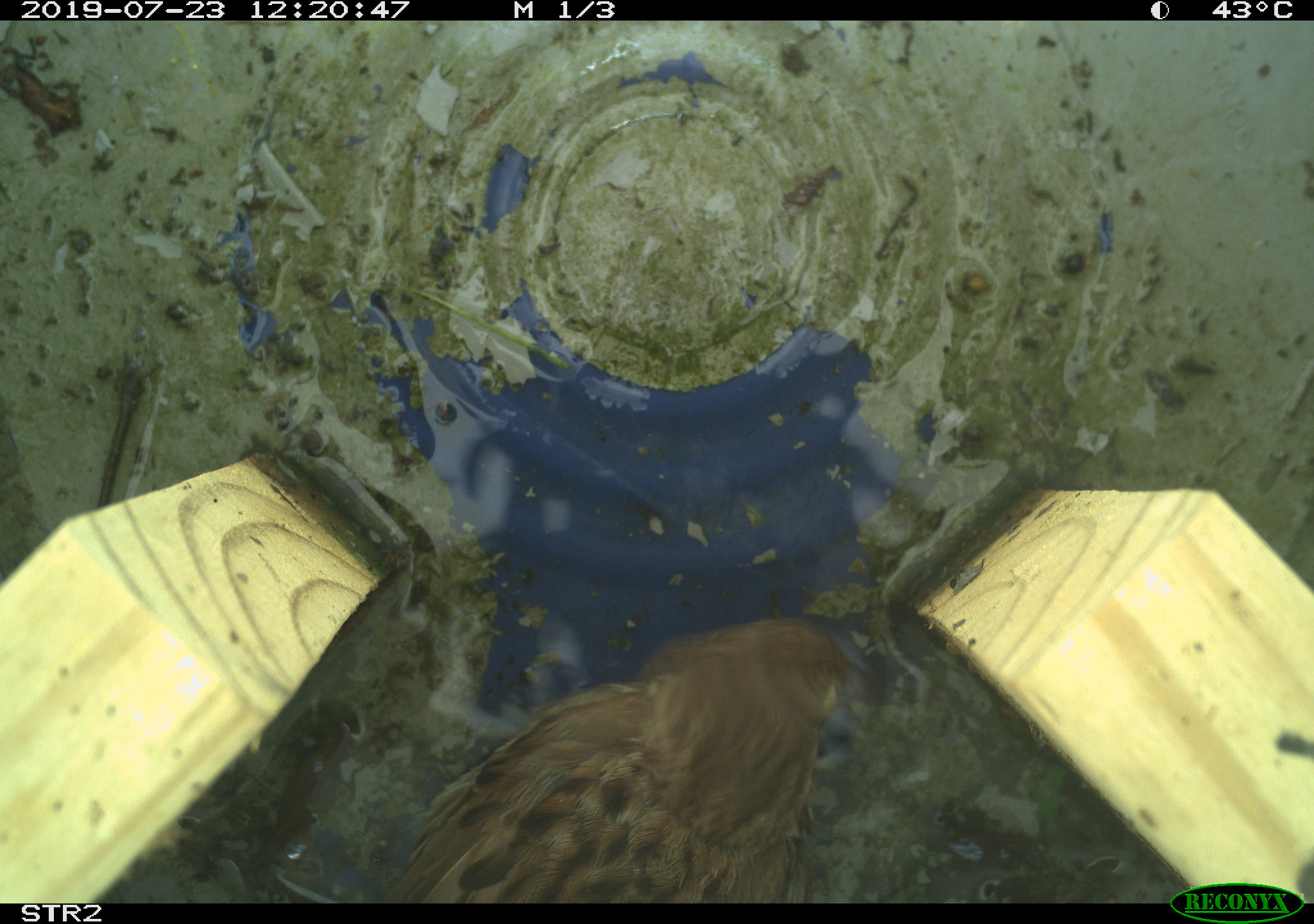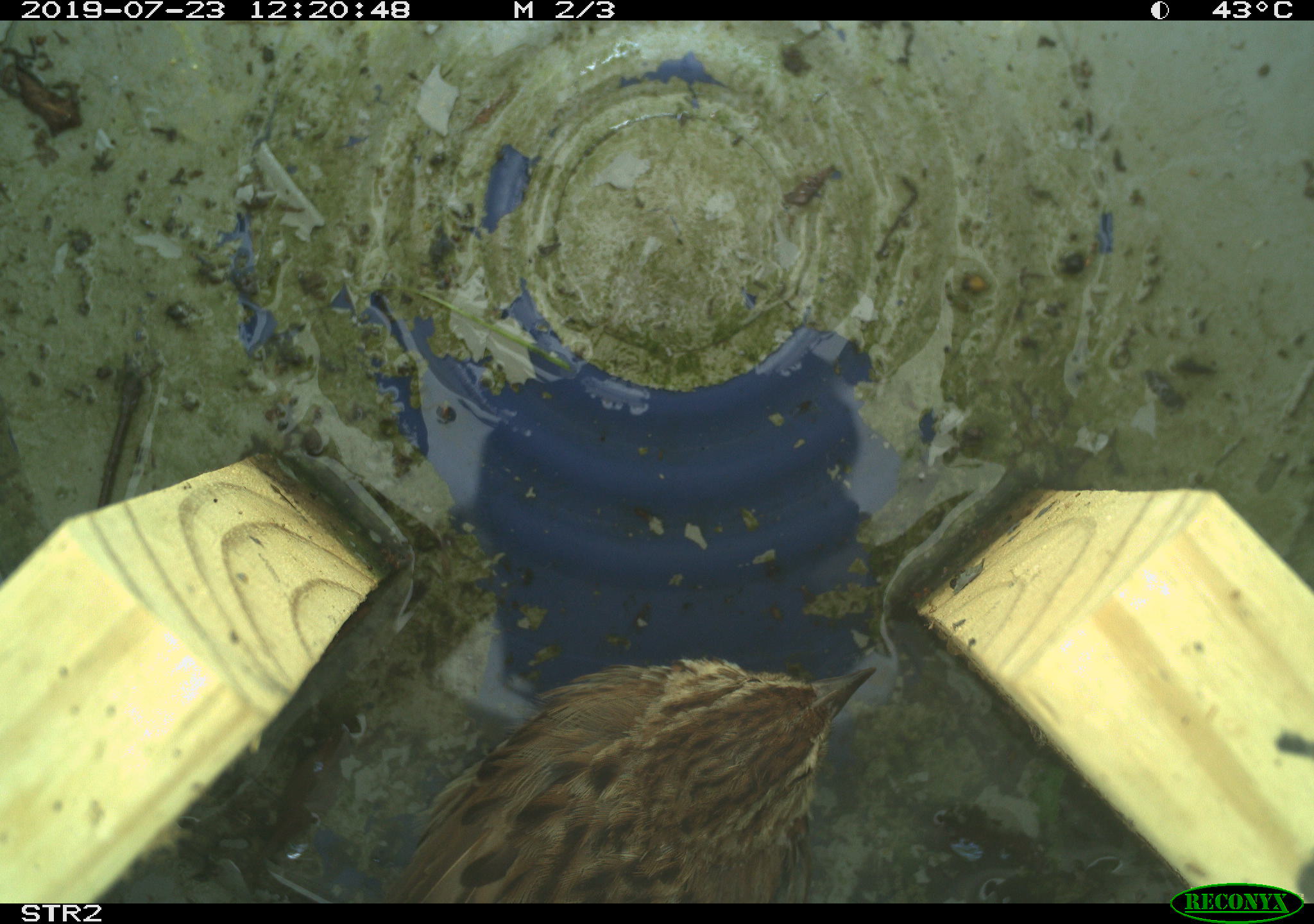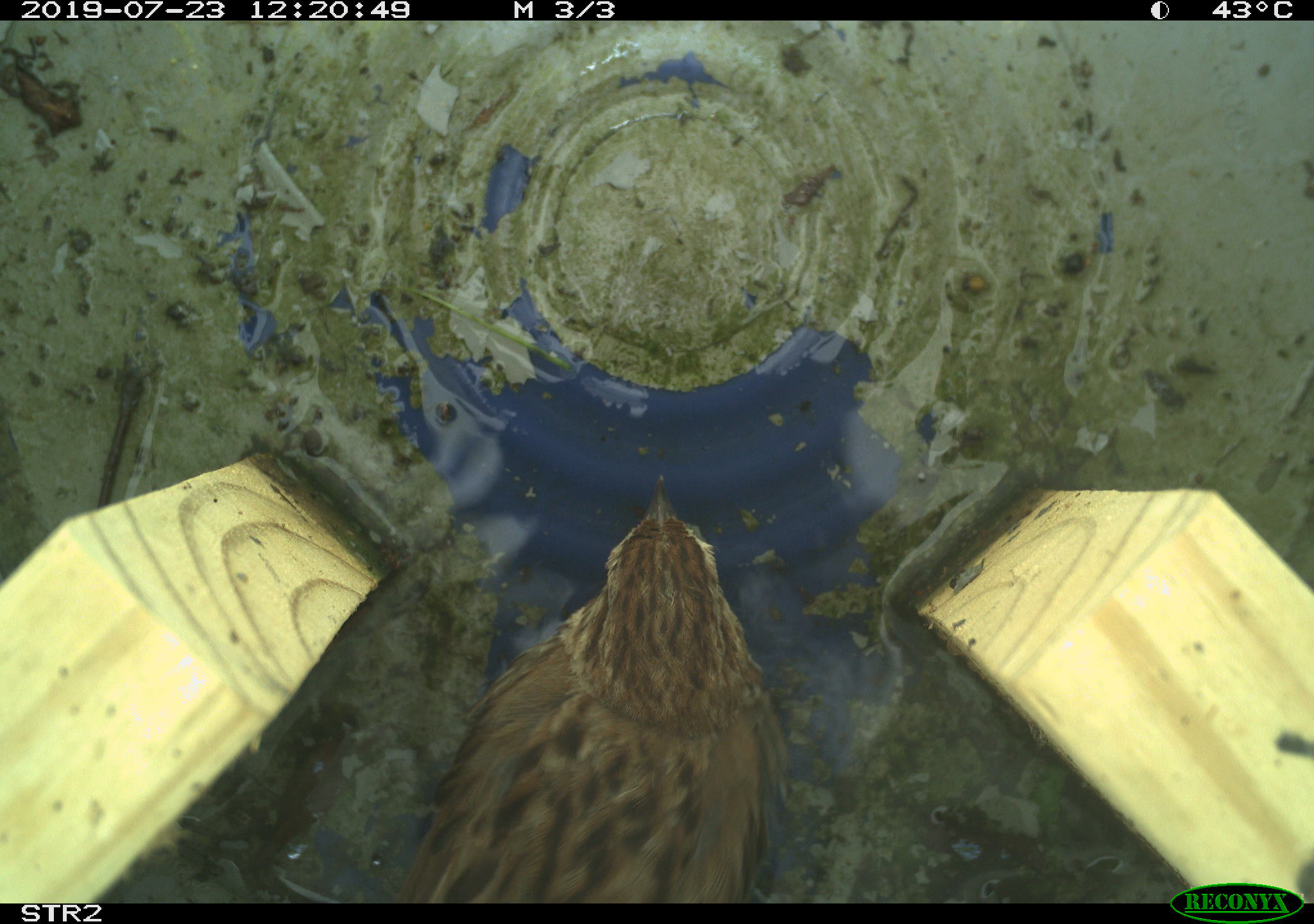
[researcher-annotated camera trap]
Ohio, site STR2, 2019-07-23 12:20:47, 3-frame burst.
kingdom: Animalia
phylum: Chordata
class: Aves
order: Passeriformes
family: Passerellidae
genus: Melospiza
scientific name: Melospiza melodia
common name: song sparrow